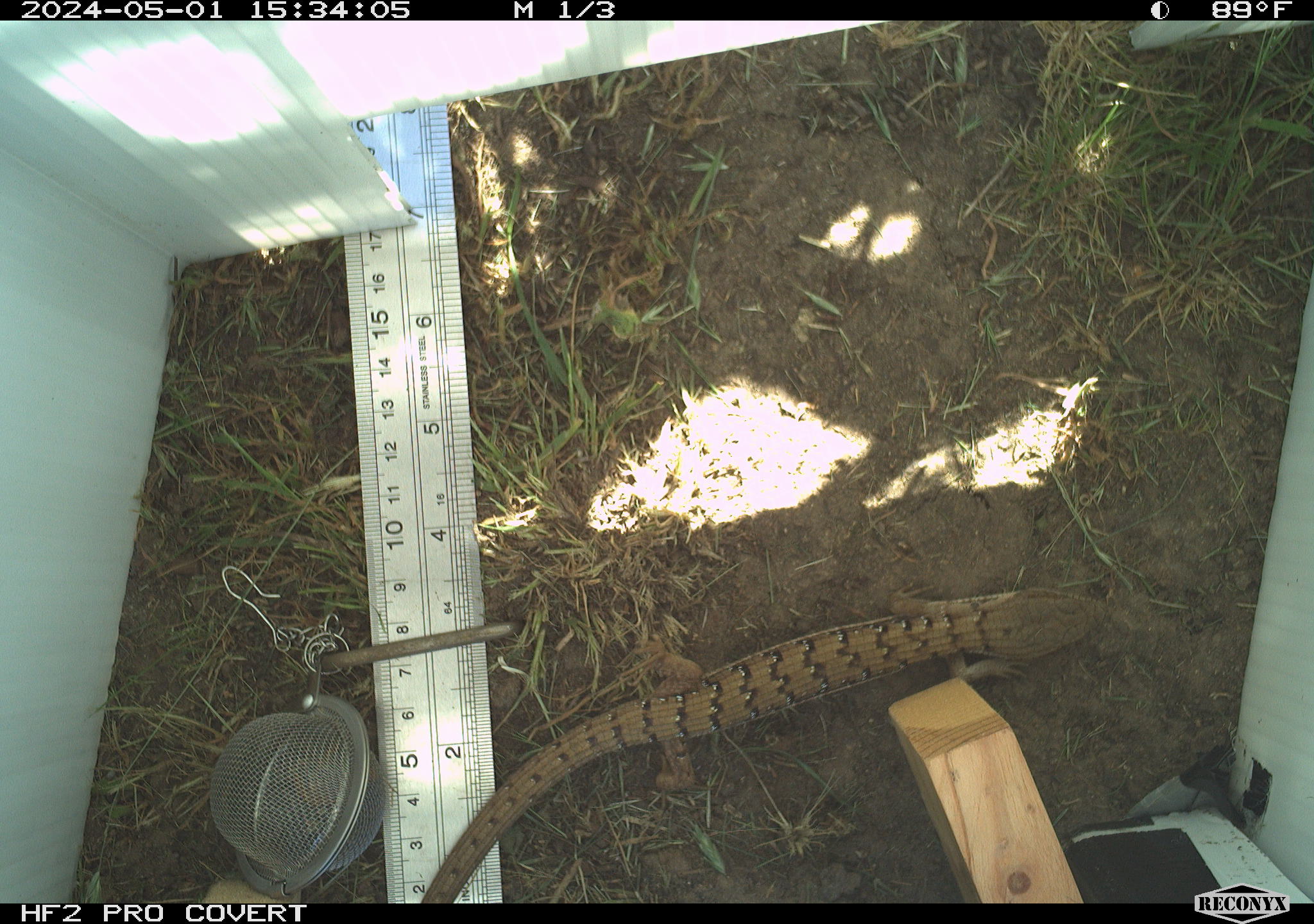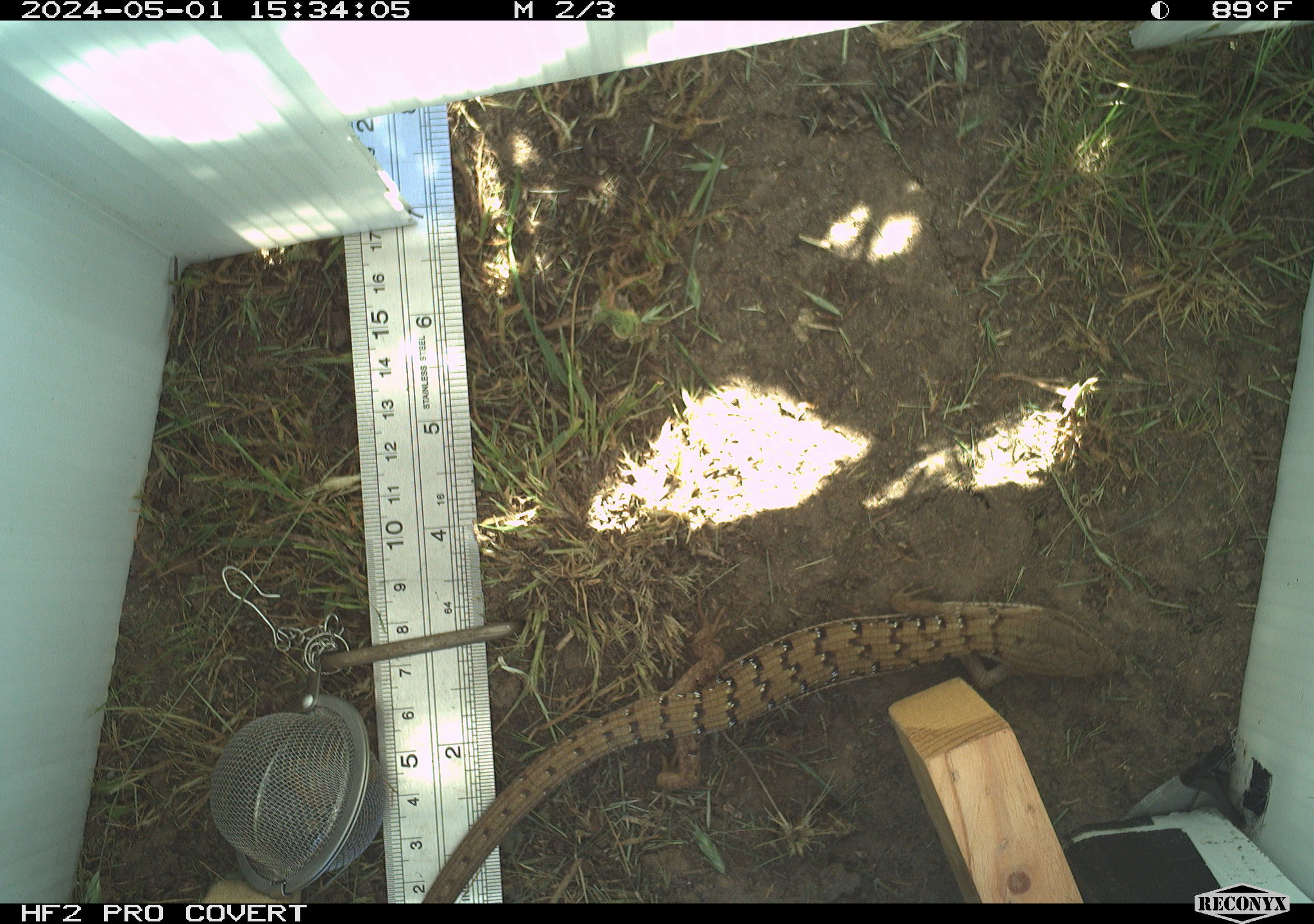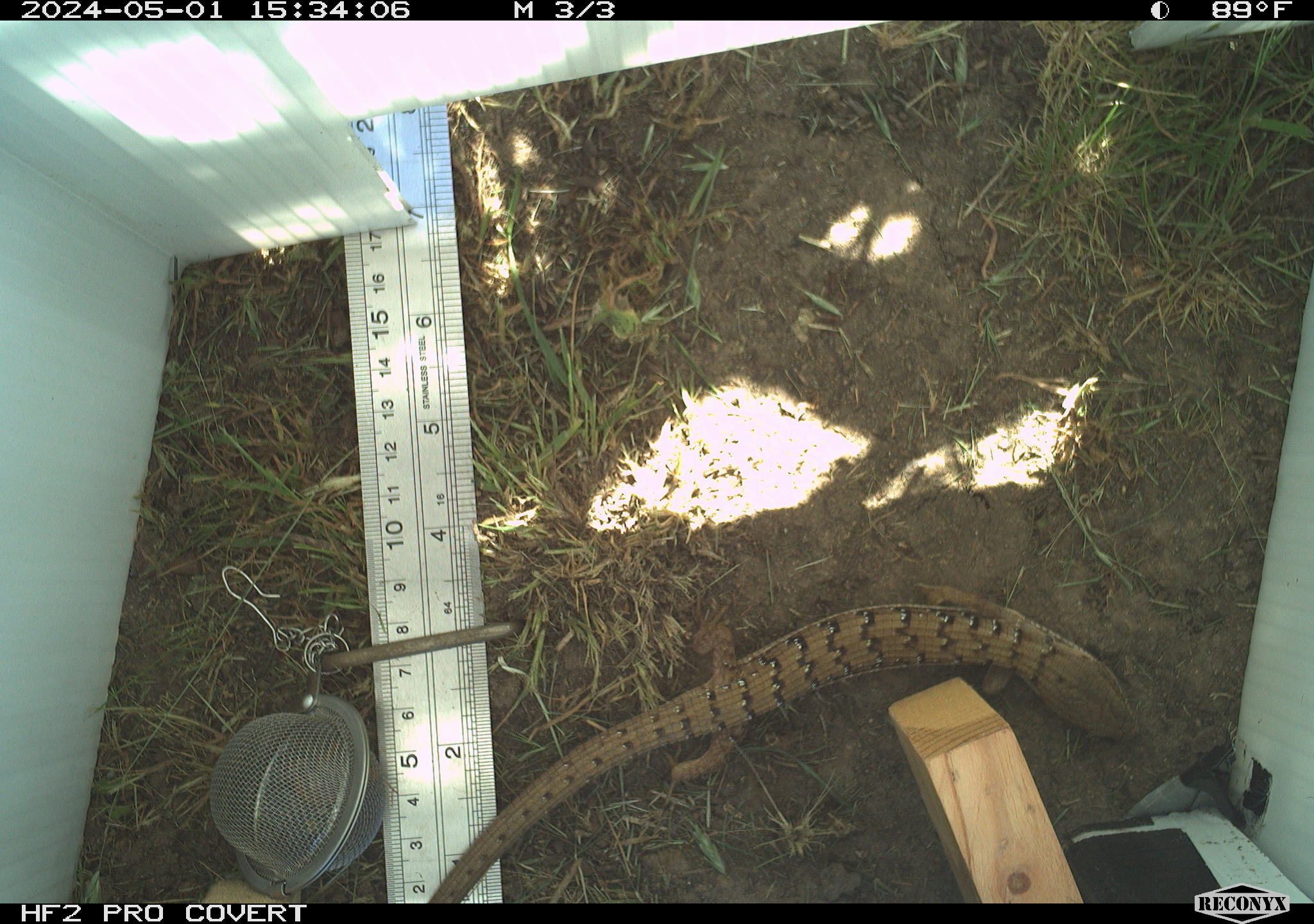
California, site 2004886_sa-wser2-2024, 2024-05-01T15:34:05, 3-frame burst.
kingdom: Animalia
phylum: Chordata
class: Reptilia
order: Squamata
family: Anguidae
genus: Elgaria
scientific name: Elgaria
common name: alligator lizards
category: elgaria species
Elgaria species (alligator lizards) (Elgaria).